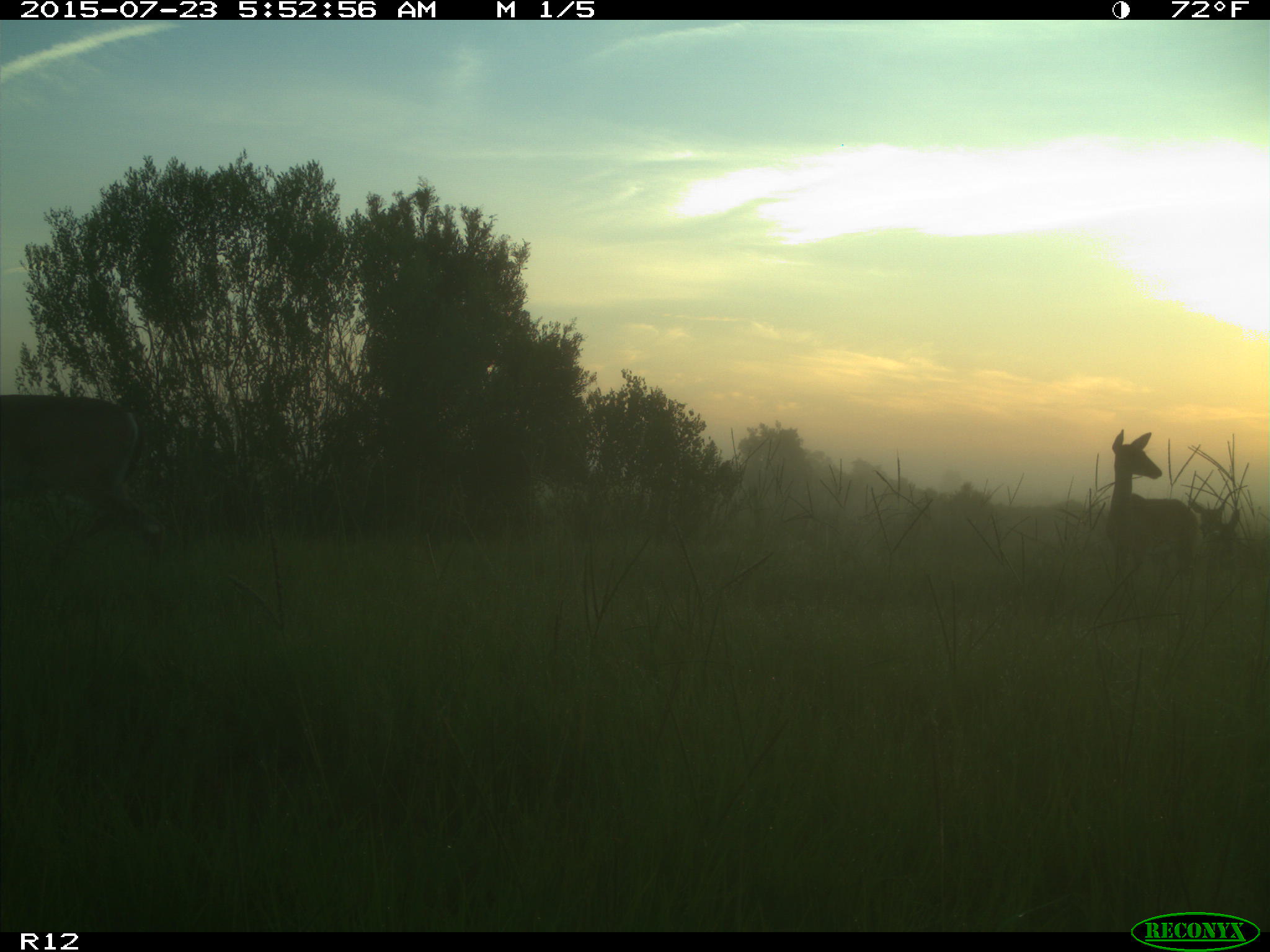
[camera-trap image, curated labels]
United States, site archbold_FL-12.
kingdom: Animalia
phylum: Chordata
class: Mammalia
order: Artiodactyla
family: Cervidae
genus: Odocoileus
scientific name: Odocoileus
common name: deer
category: unidentified deer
Unidentified deer (deer) (Odocoileus).